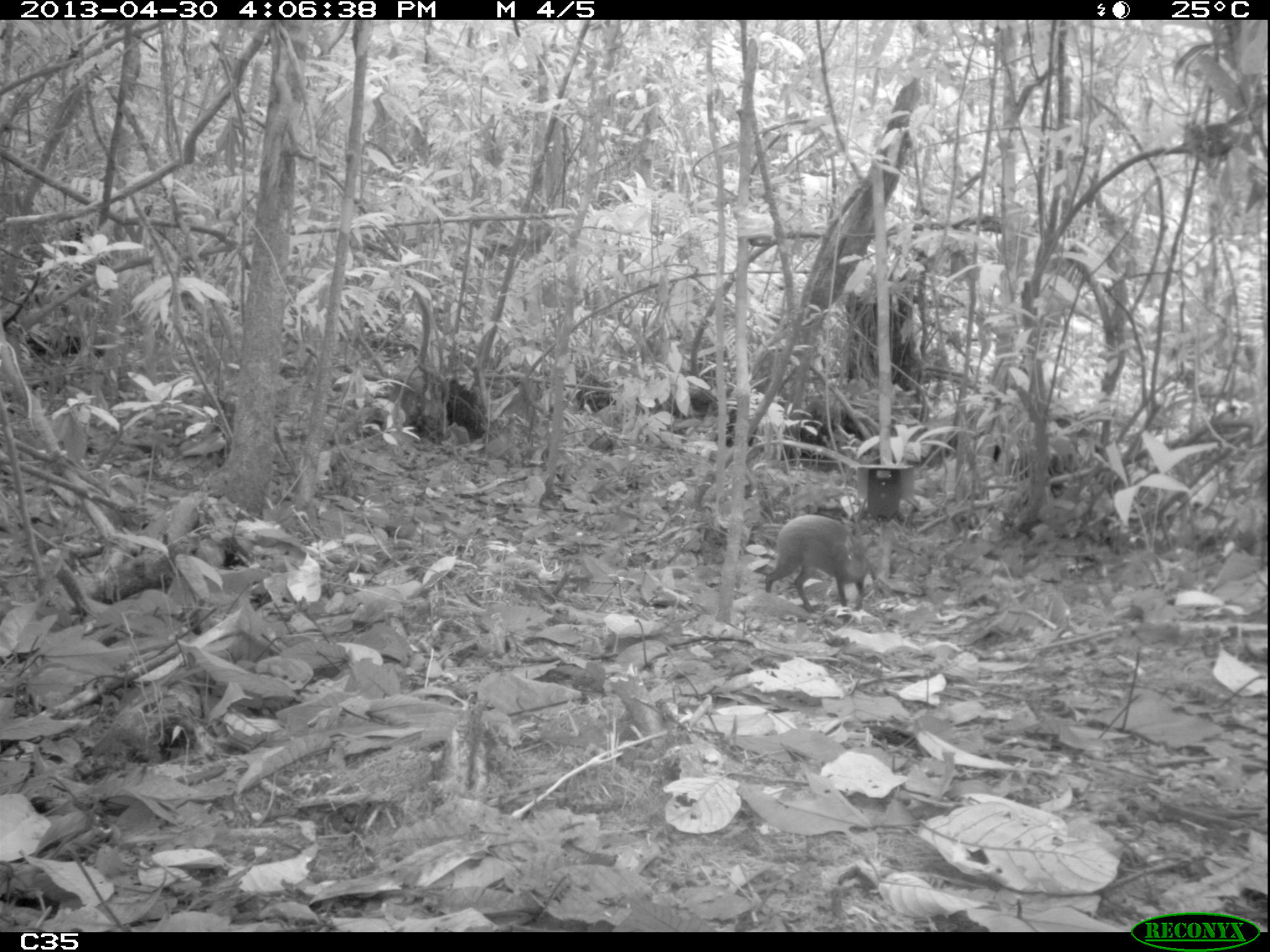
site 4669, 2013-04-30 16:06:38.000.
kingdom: Animalia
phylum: Chordata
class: Mammalia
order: Rodentia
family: Dasyproctidae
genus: Dasyprocta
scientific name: Dasyprocta leporina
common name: red-rumped agouti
Dasyprocta leporina (red-rumped agouti), count 1, age adult.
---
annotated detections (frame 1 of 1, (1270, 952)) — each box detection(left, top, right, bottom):
dasyprocta leporina: detection(764, 513, 871, 622)